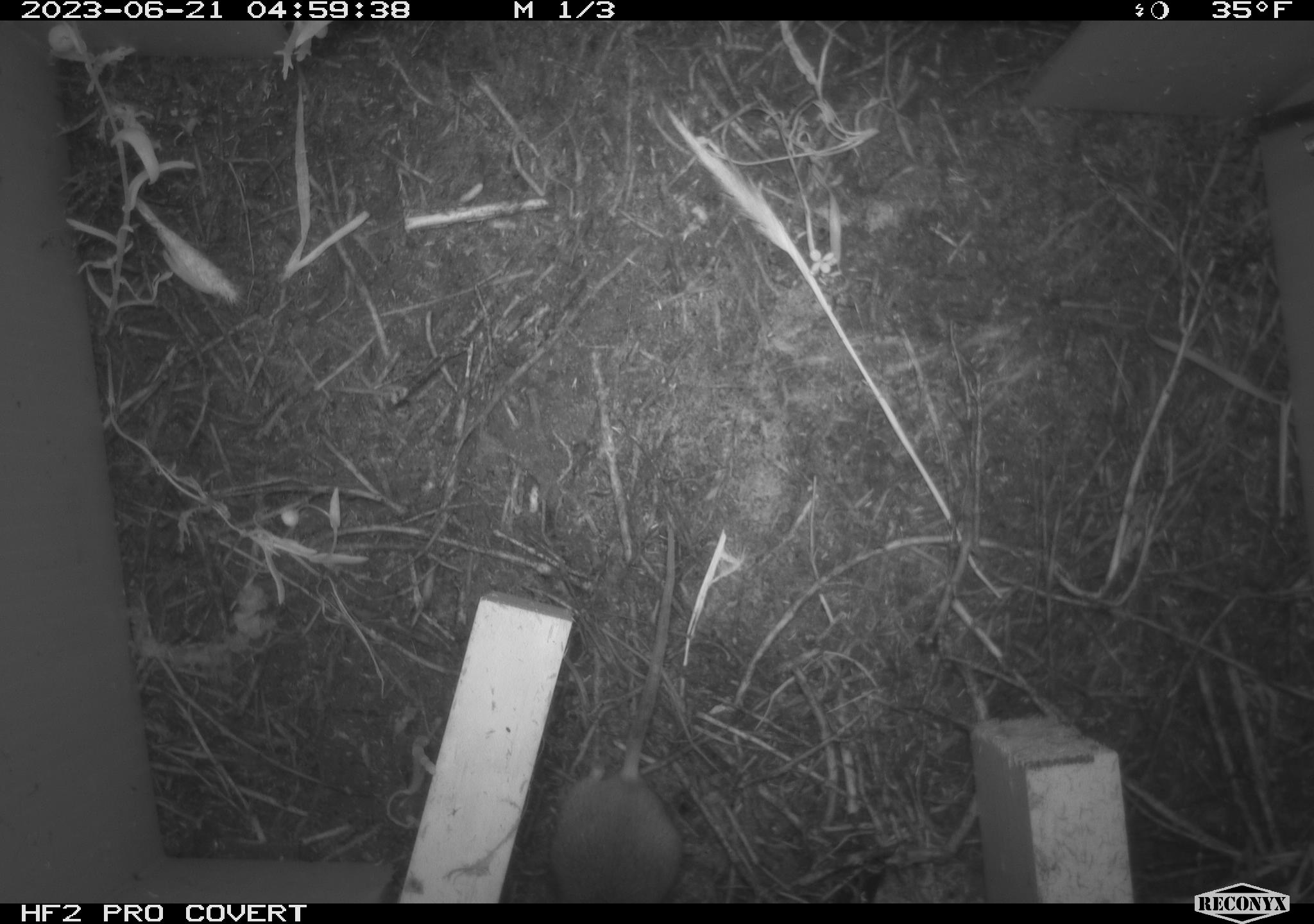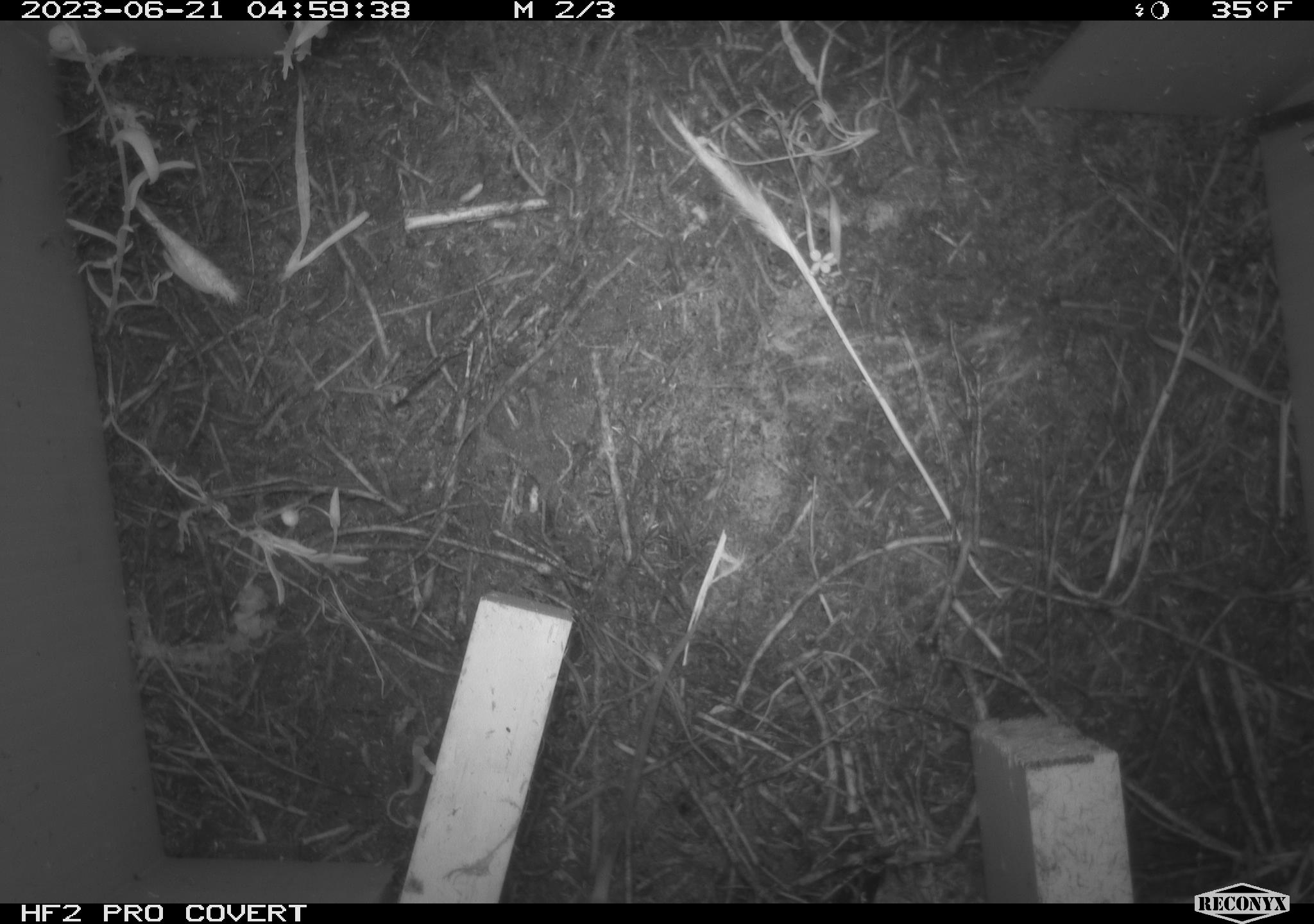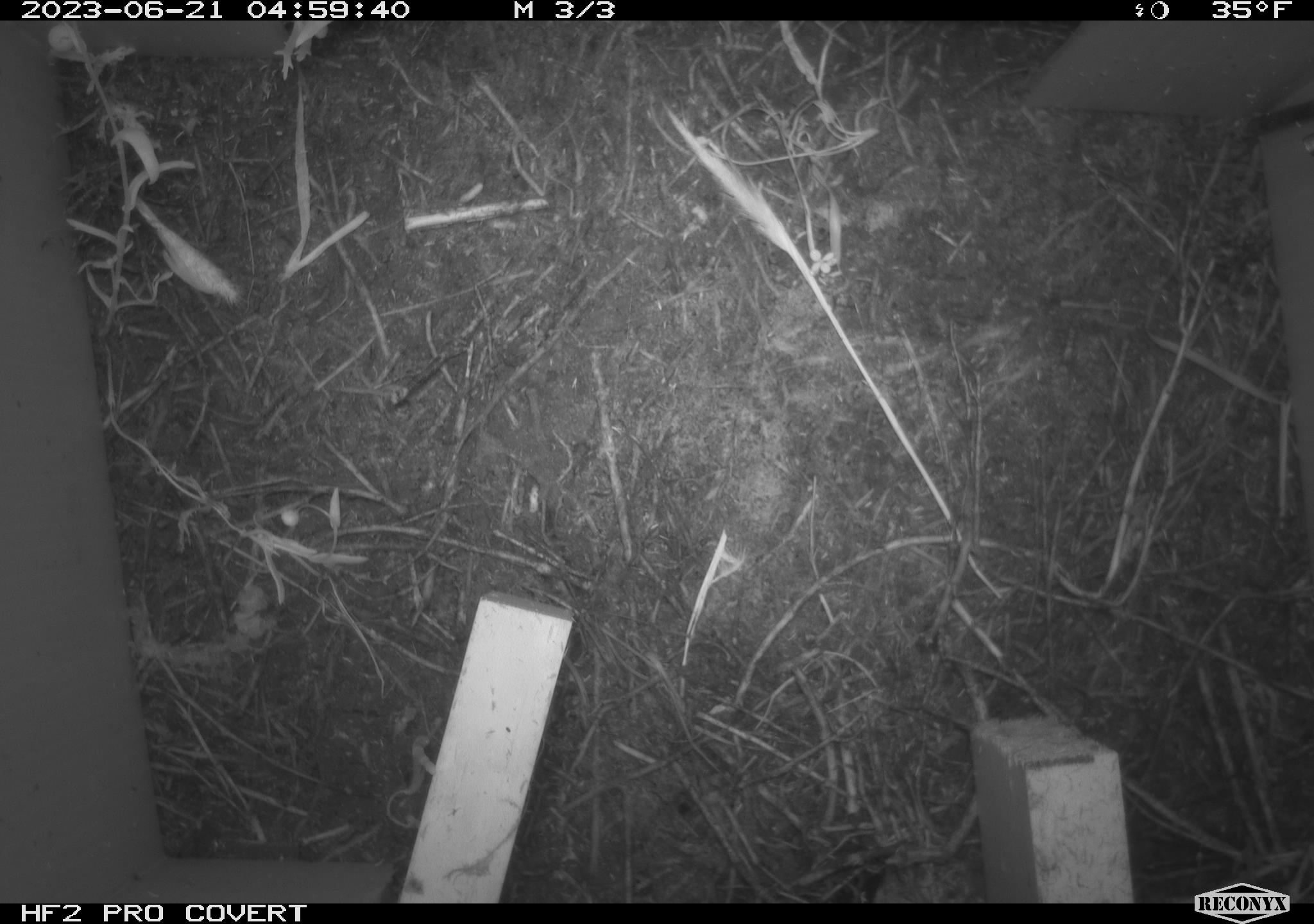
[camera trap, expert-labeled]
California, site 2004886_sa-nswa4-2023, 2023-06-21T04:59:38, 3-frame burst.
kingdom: Animalia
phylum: Chordata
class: Mammalia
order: Rodentia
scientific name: Rodentia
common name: mouse species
Mouse species (Rodentia).